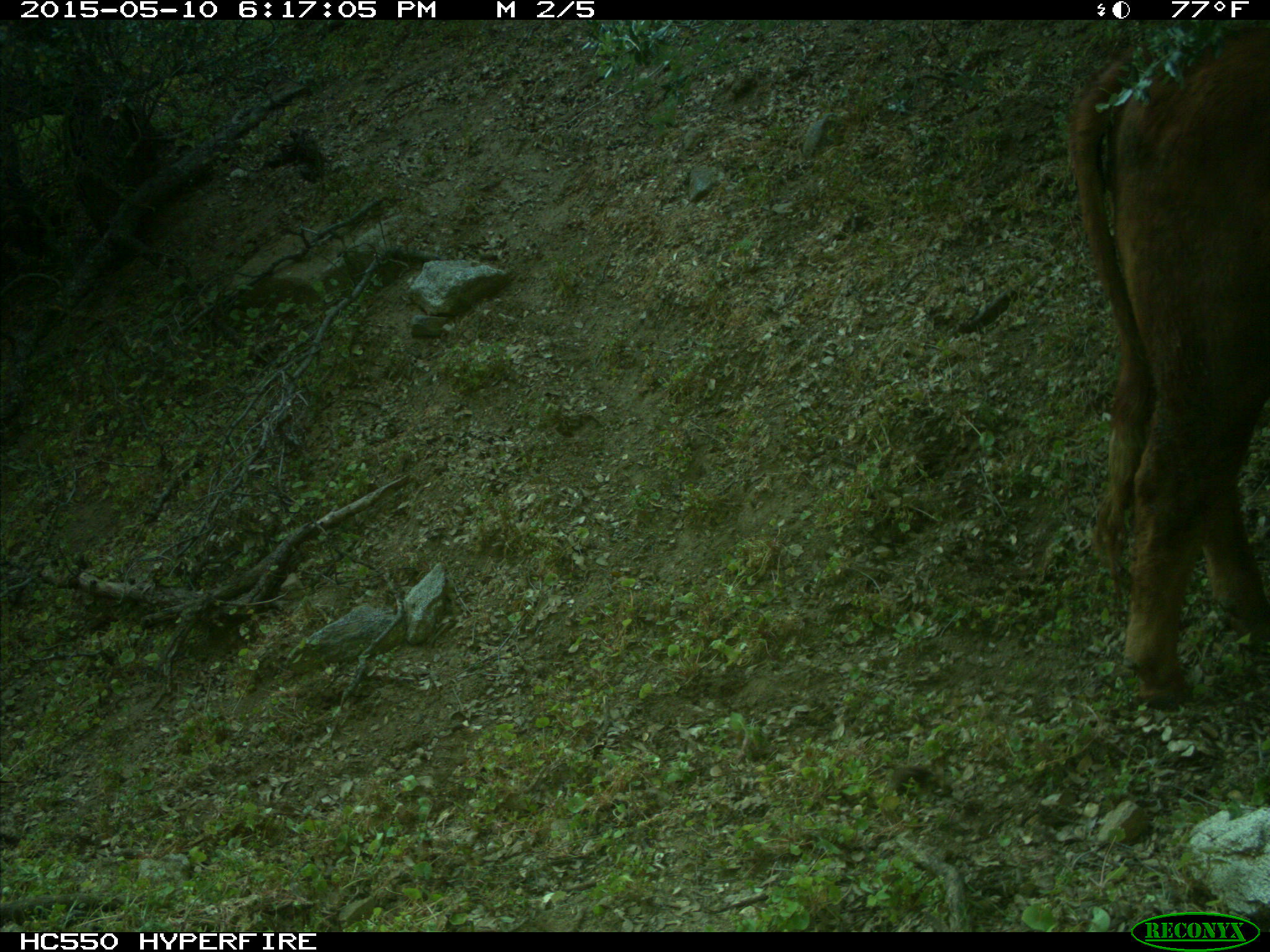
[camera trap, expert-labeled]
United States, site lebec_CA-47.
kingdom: Animalia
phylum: Chordata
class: Mammalia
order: Artiodactyla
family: Bovidae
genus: Bos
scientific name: Bos taurus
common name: domestic cow